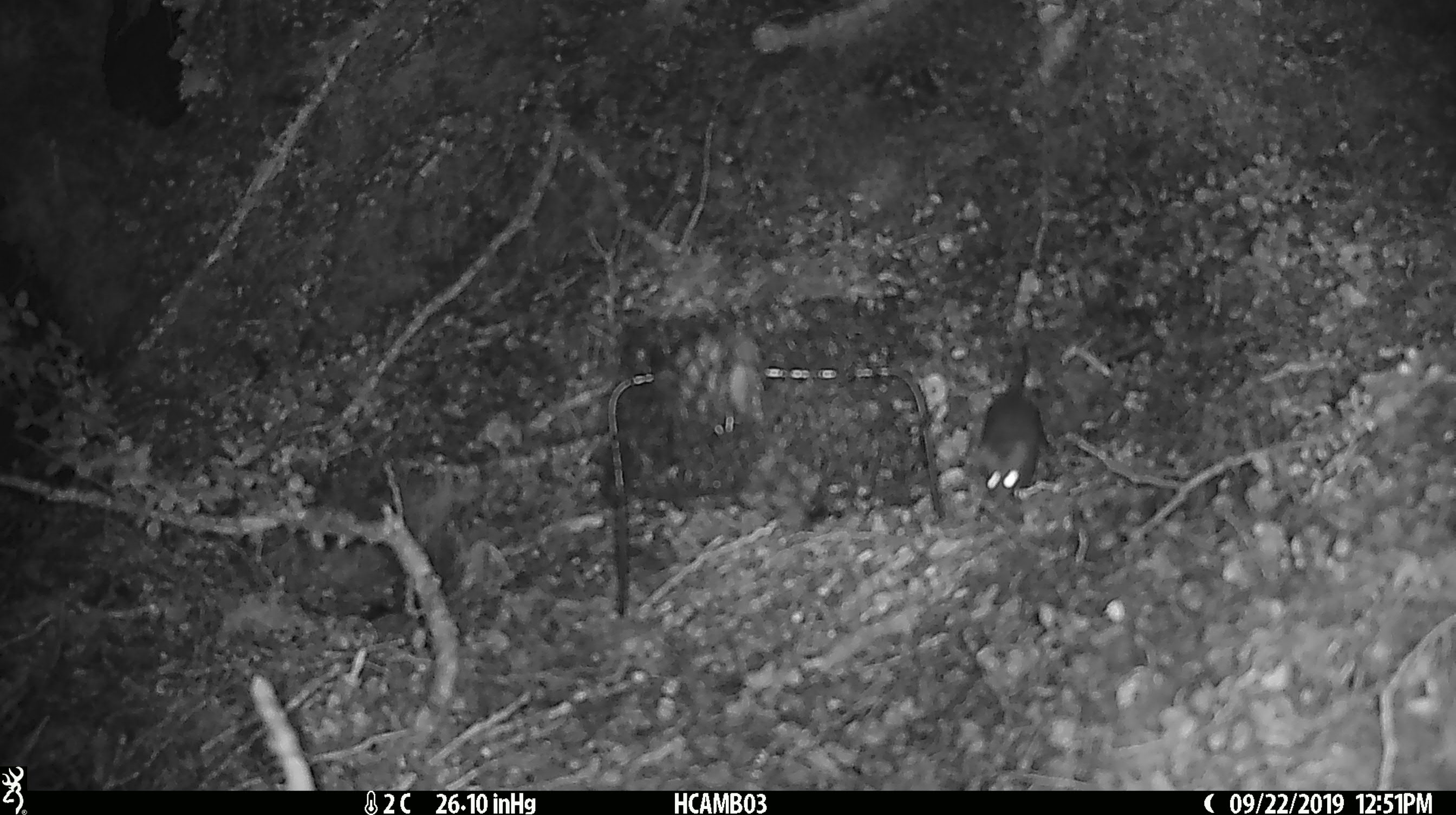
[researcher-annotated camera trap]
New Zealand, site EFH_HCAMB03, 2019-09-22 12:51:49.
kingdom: Animalia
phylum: Chordata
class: Mammalia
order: Rodentia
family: Muridae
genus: Mus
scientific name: Mus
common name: mouse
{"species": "mouse (Mus)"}